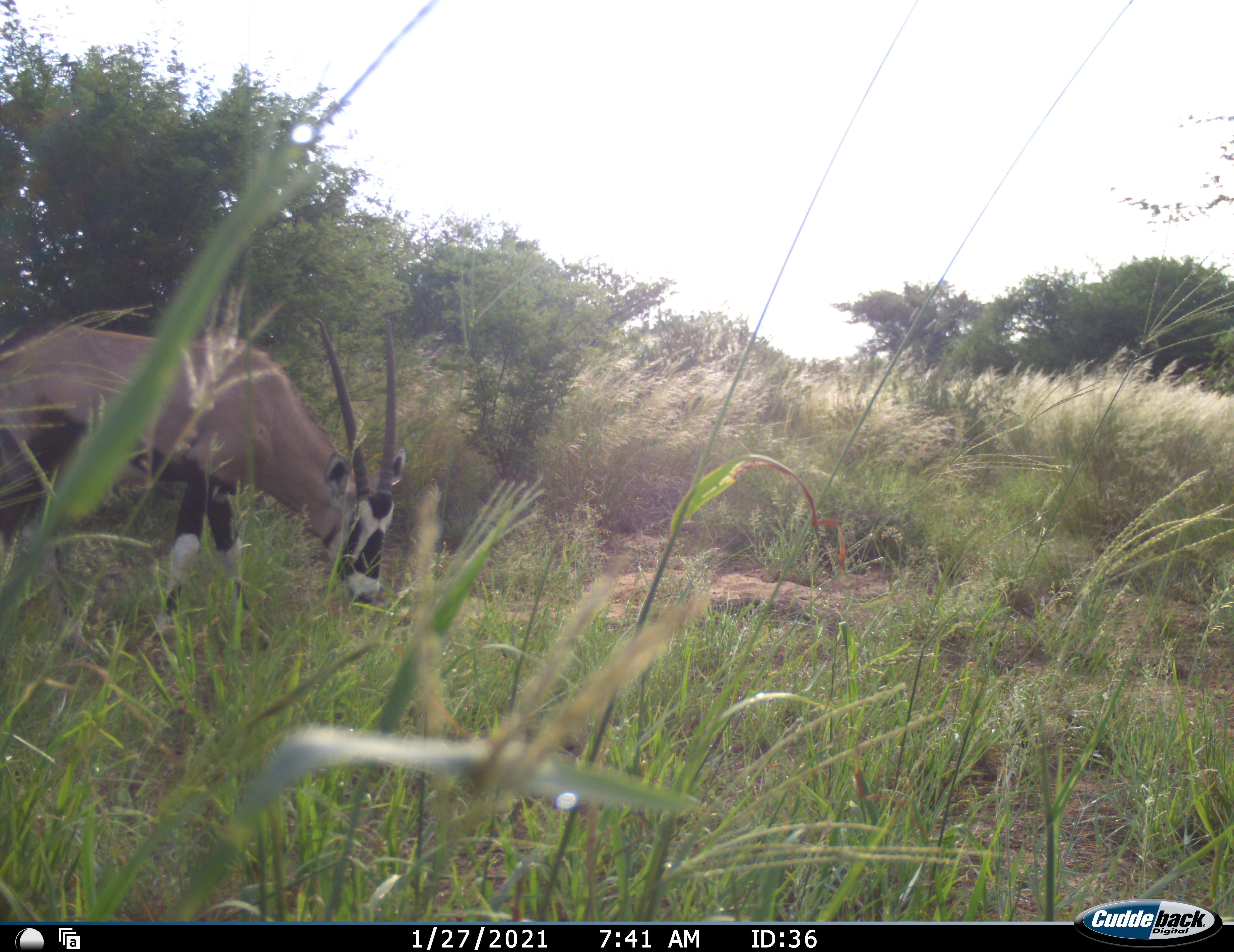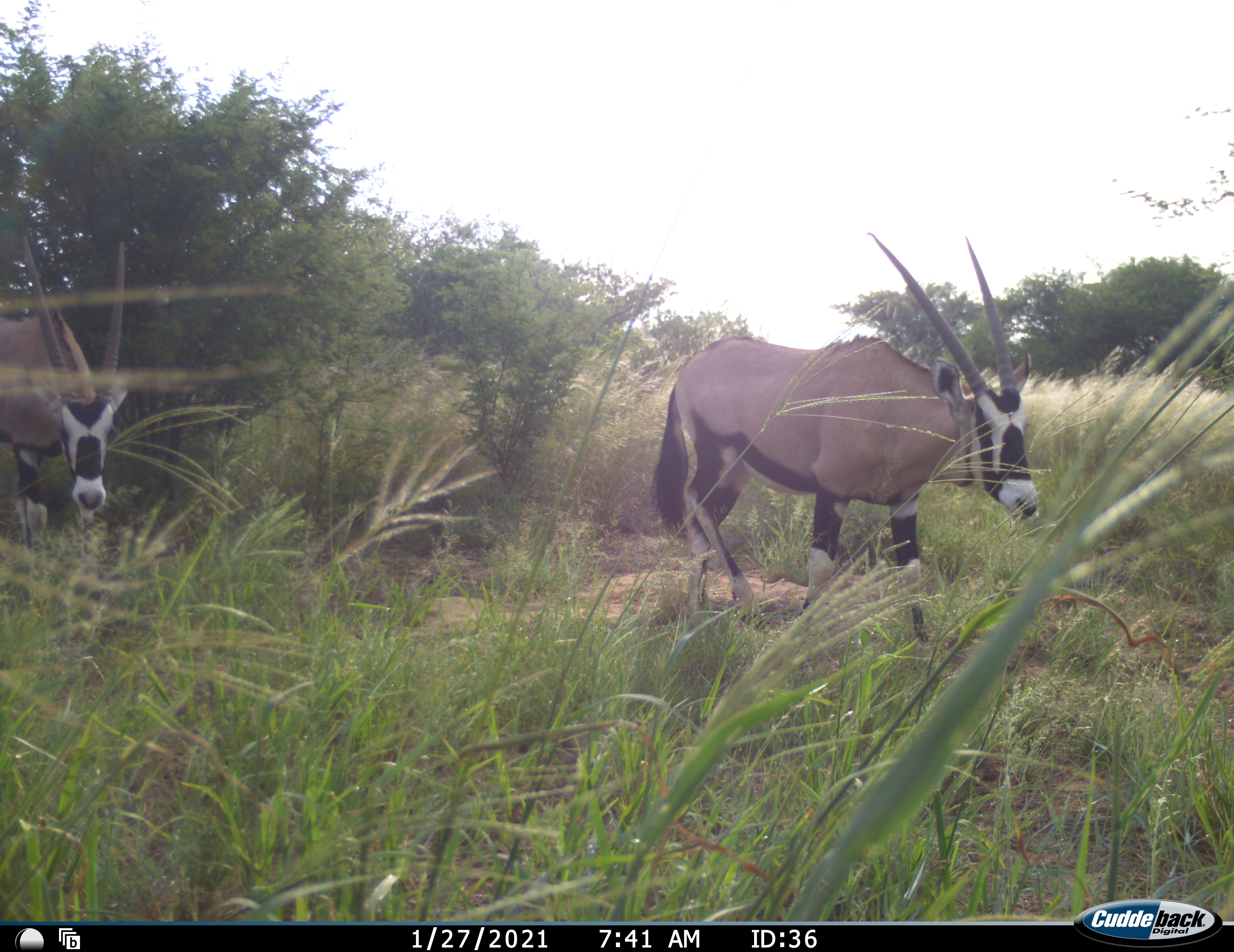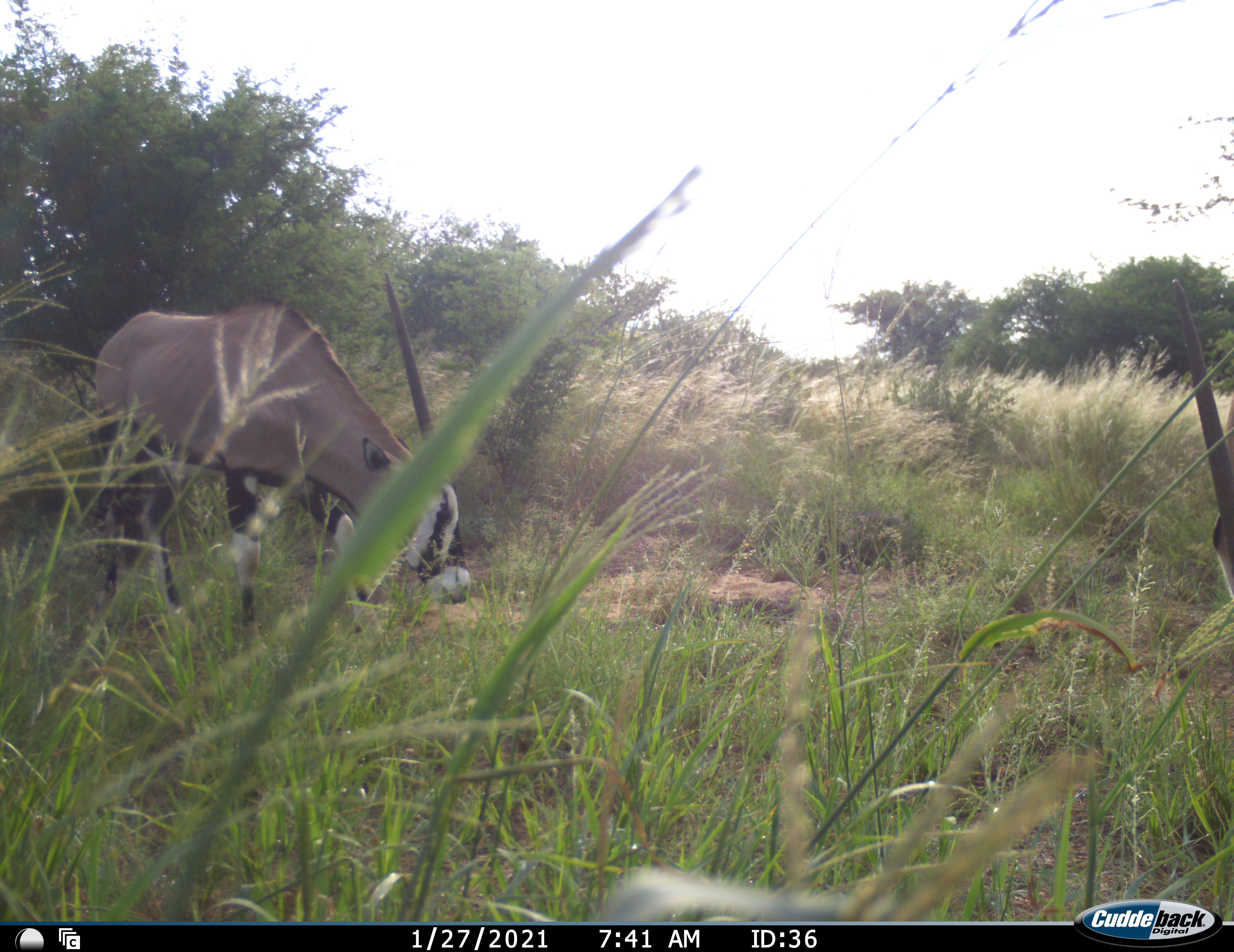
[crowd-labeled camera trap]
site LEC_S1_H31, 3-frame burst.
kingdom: Animalia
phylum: Chordata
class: Mammalia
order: Artiodactyla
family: Bovidae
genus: Oryx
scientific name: Oryx gazella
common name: gemsbok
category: oryx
Oryx (gemsbok) (Oryx gazella), count 2. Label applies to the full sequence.